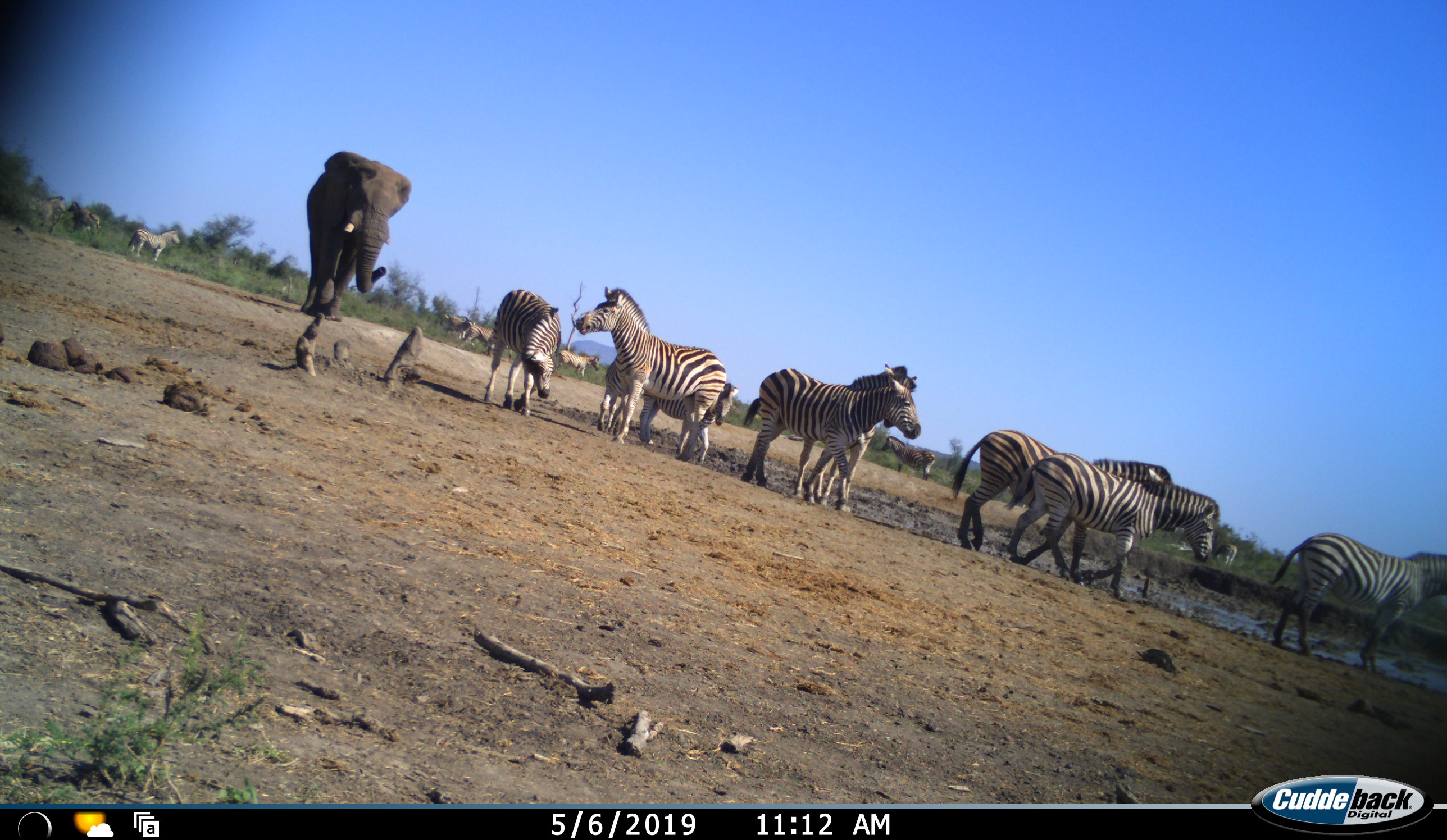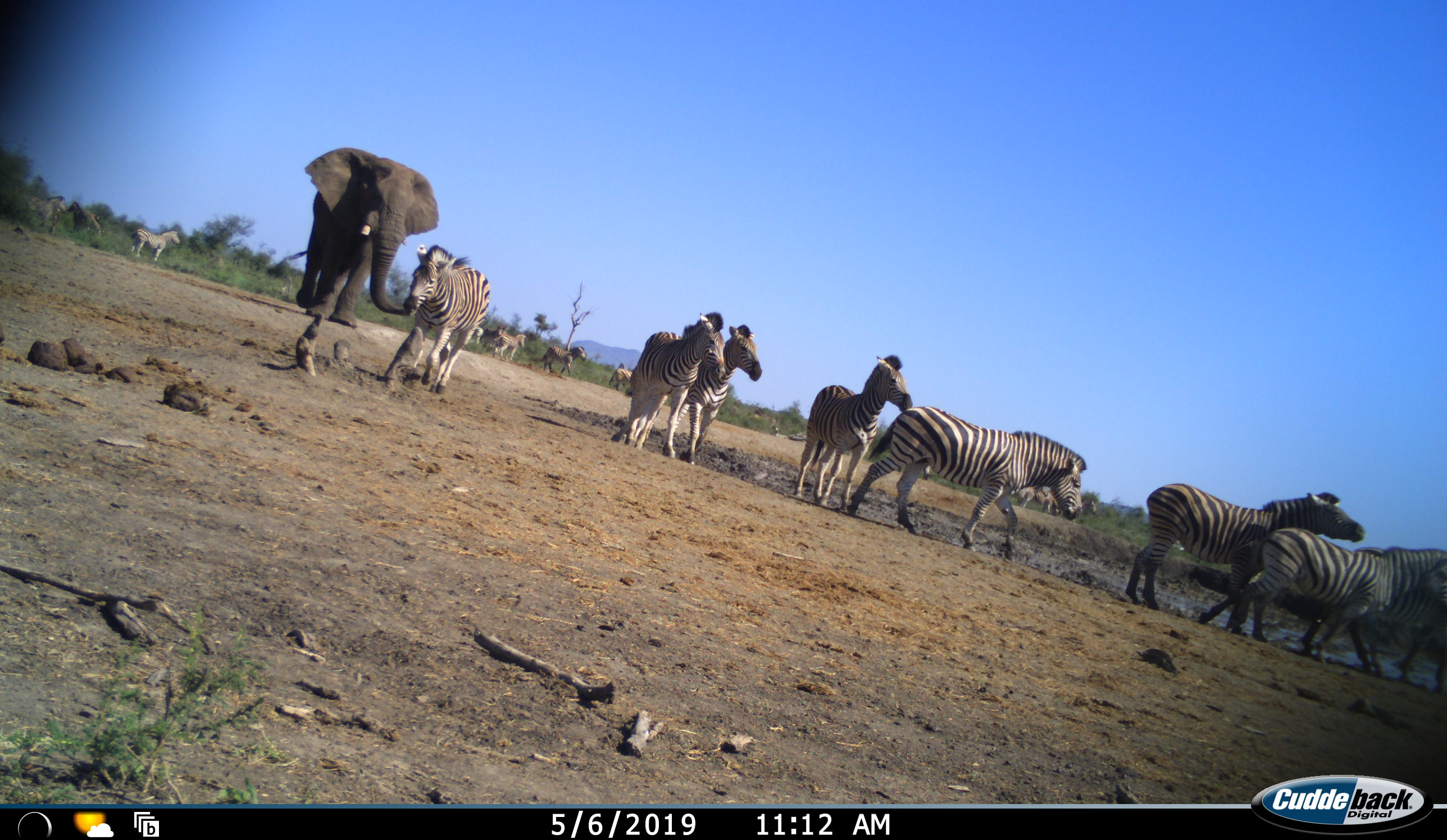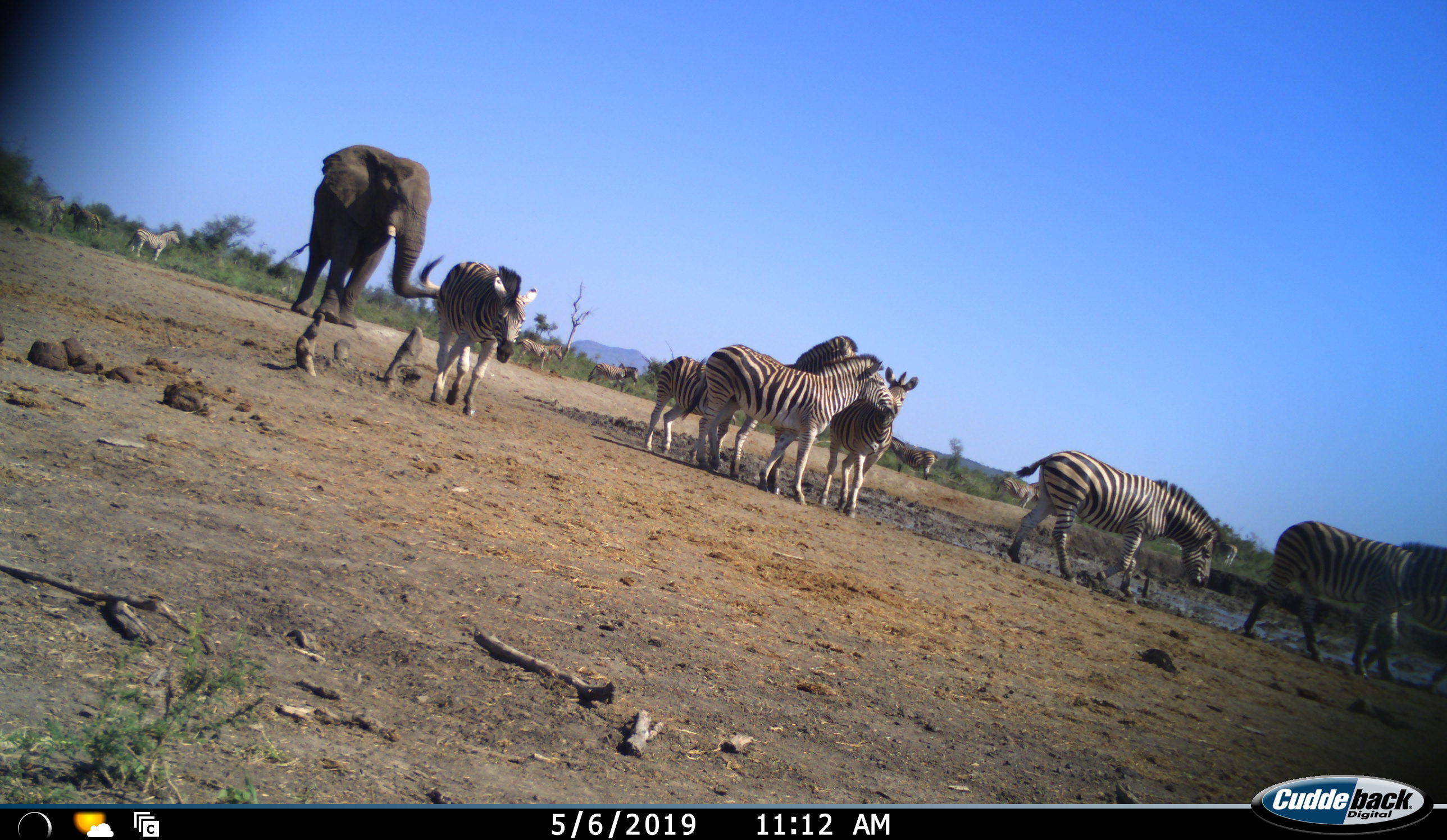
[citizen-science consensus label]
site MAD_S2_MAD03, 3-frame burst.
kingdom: Animalia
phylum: Chordata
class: Mammalia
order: Proboscidea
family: Elephantidae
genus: Loxodonta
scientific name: Loxodonta africana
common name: african bush elephant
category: elephant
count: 1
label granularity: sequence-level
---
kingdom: Animalia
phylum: Chordata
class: Mammalia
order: Perissodactyla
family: Equidae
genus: Equus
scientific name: Equus quagga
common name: plains zebra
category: zebraplains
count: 11-50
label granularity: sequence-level